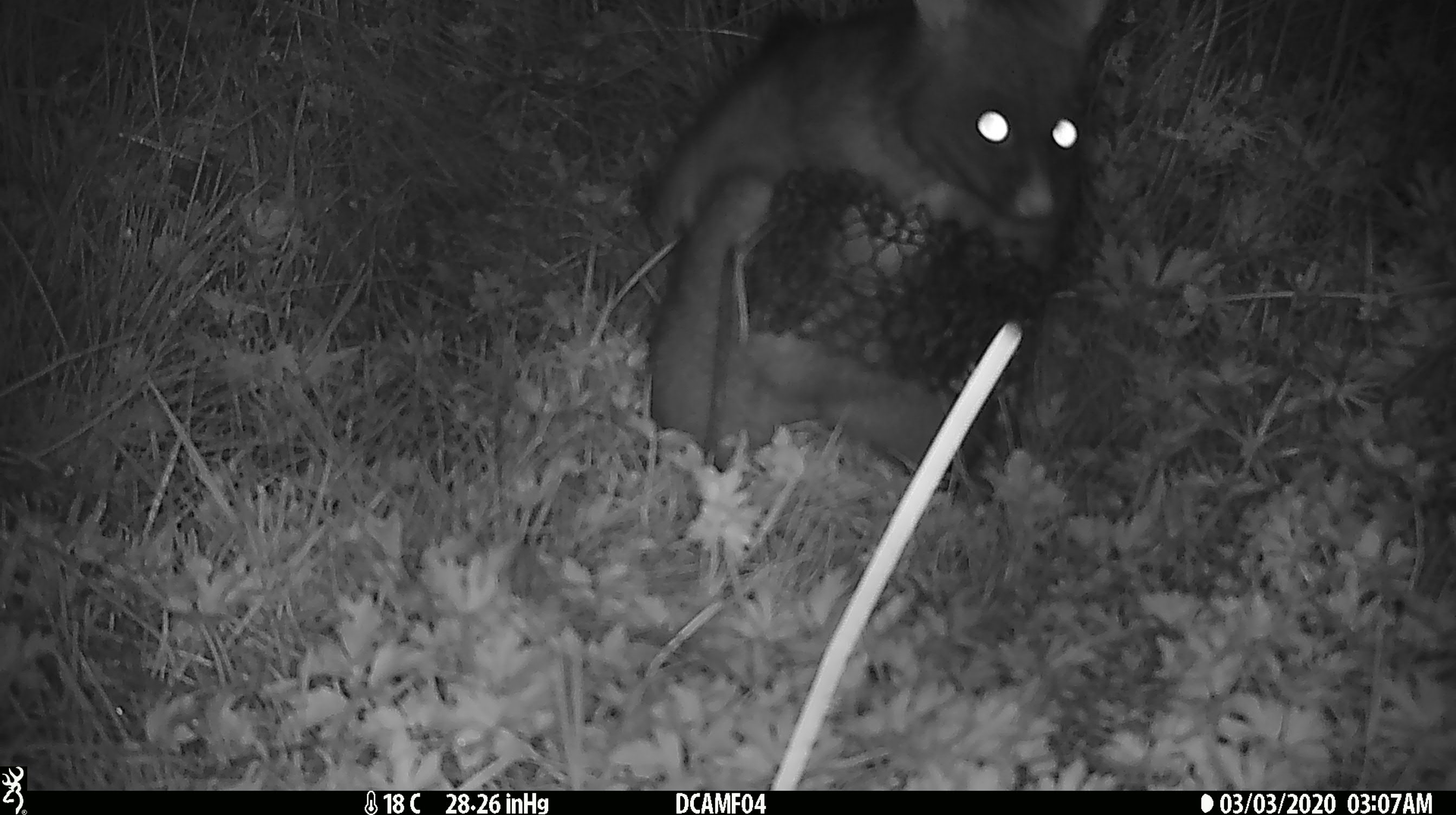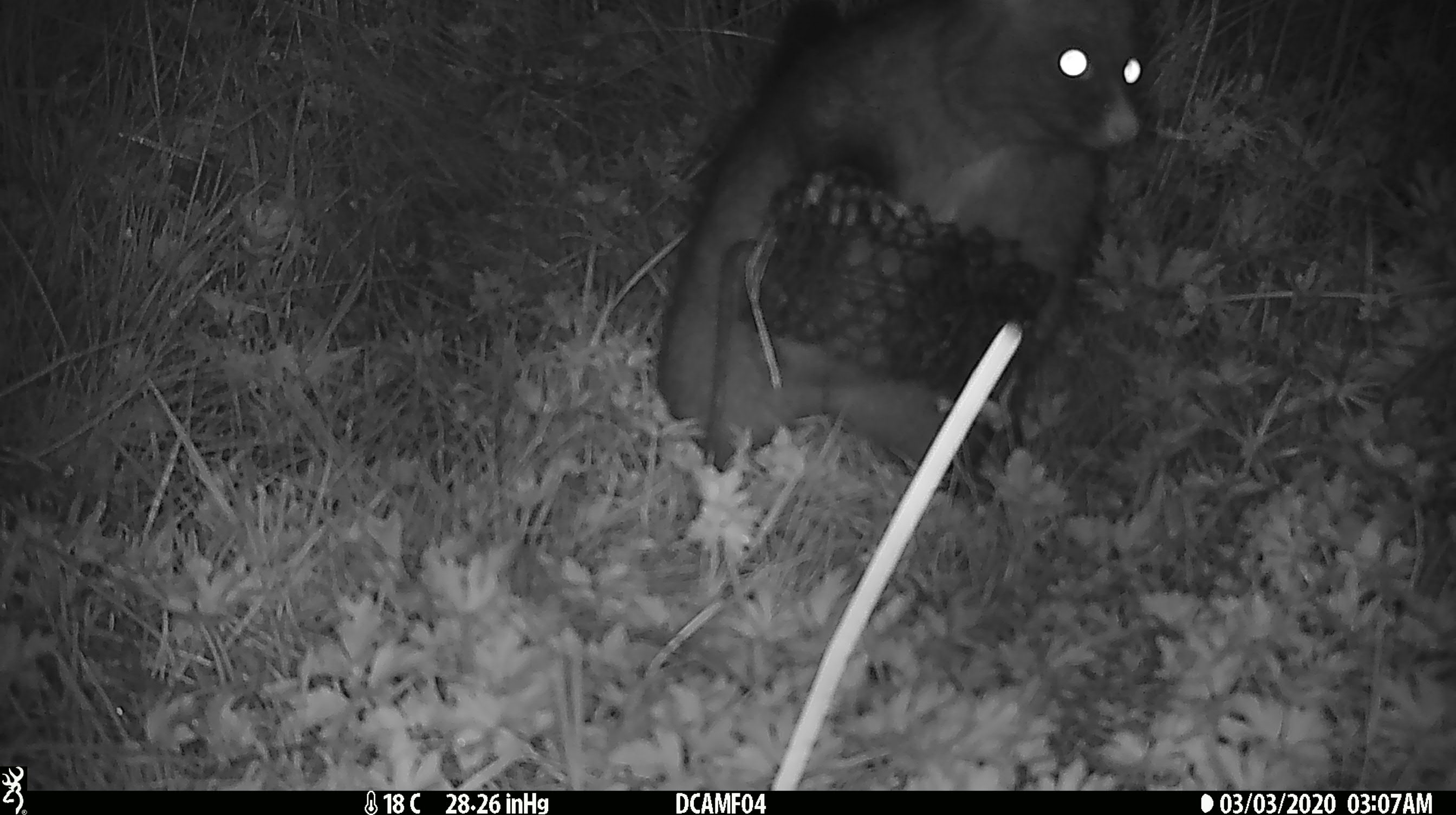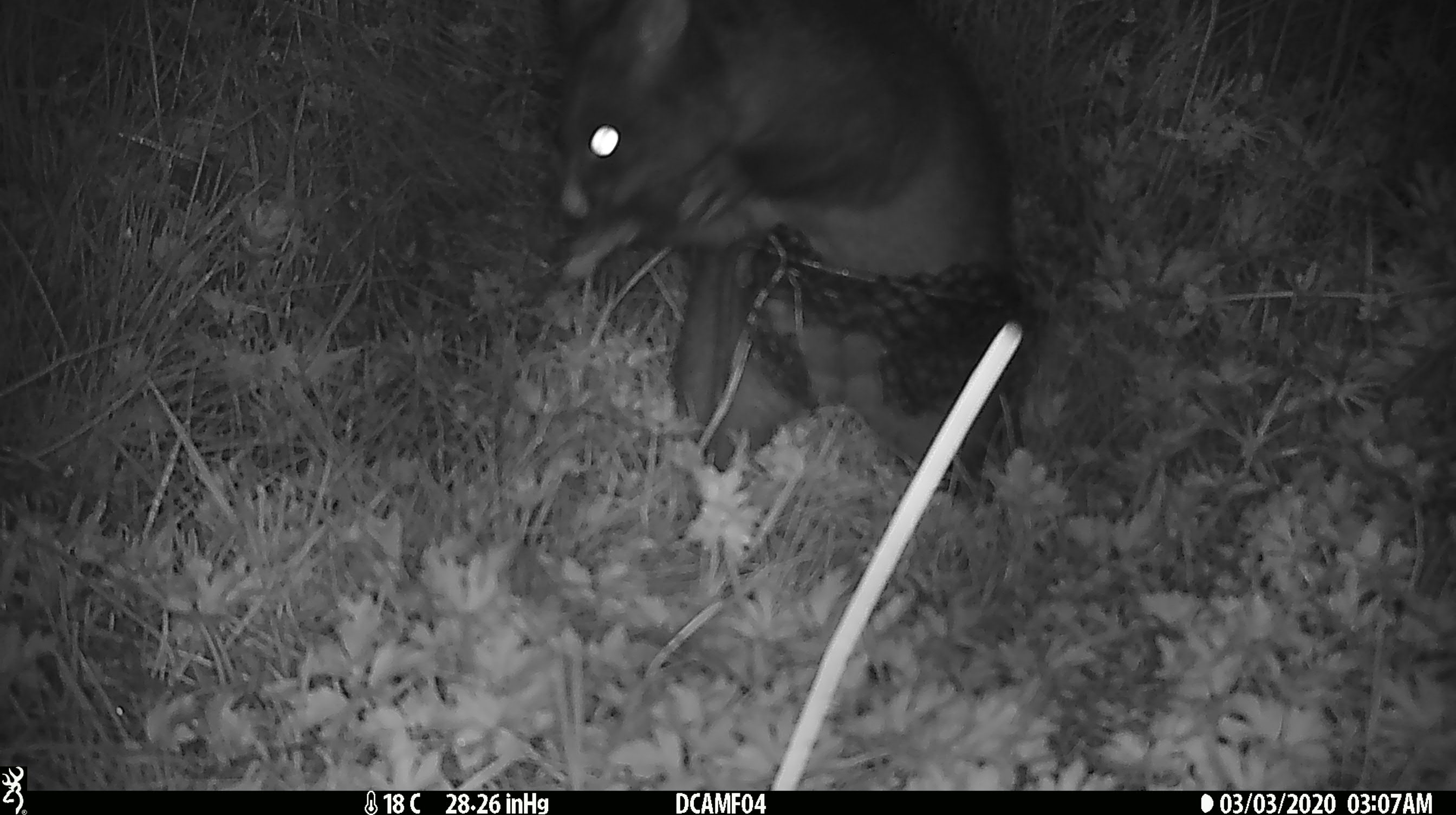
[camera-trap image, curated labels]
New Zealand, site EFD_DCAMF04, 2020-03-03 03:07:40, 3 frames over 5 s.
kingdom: Animalia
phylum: Chordata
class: Mammalia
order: Diprotodontia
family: Phalangeridae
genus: Trichosurus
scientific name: Trichosurus vulpecula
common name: common brushtail possum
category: possum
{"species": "possum (common brushtail possum) (Trichosurus vulpecula)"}